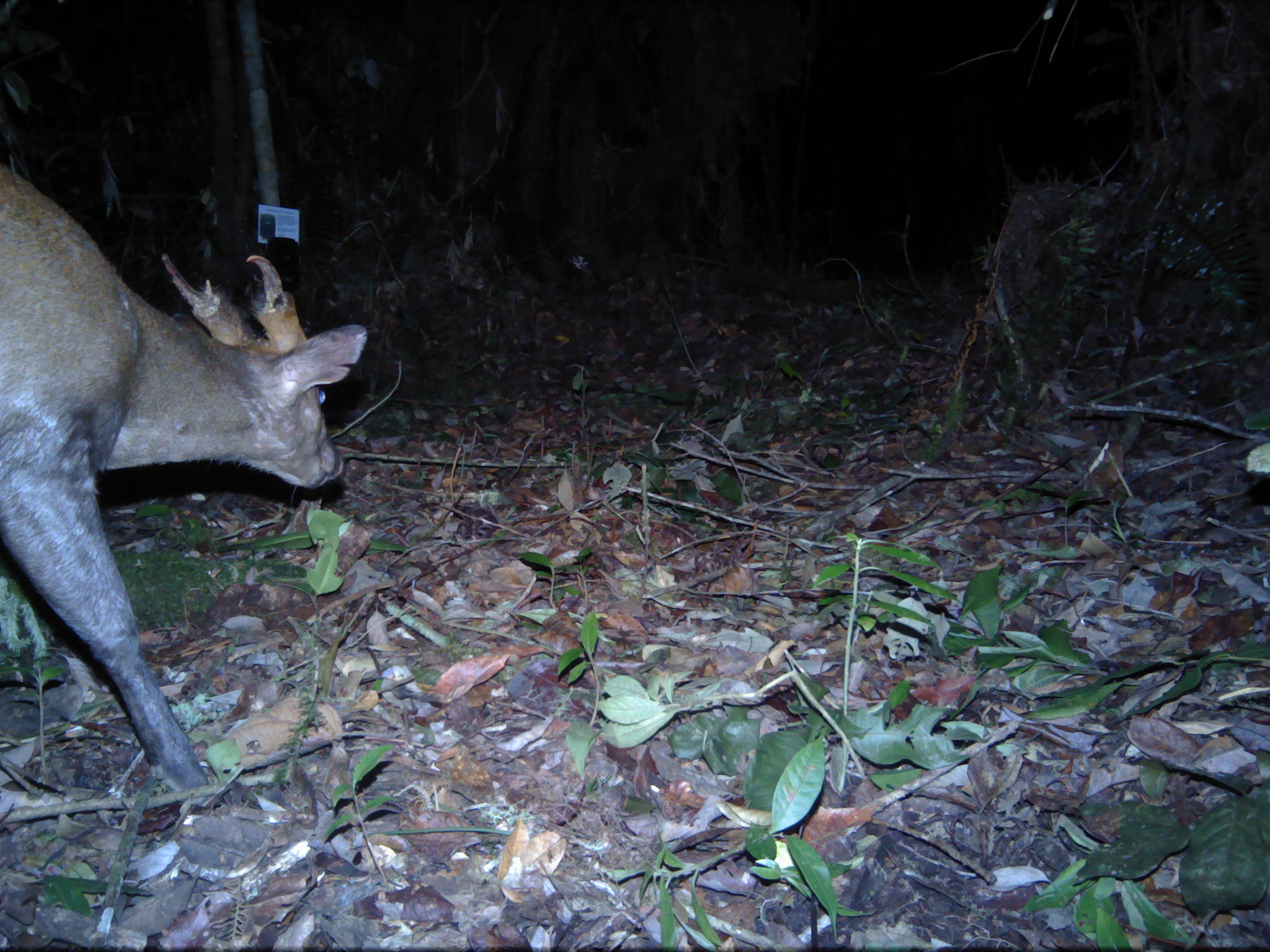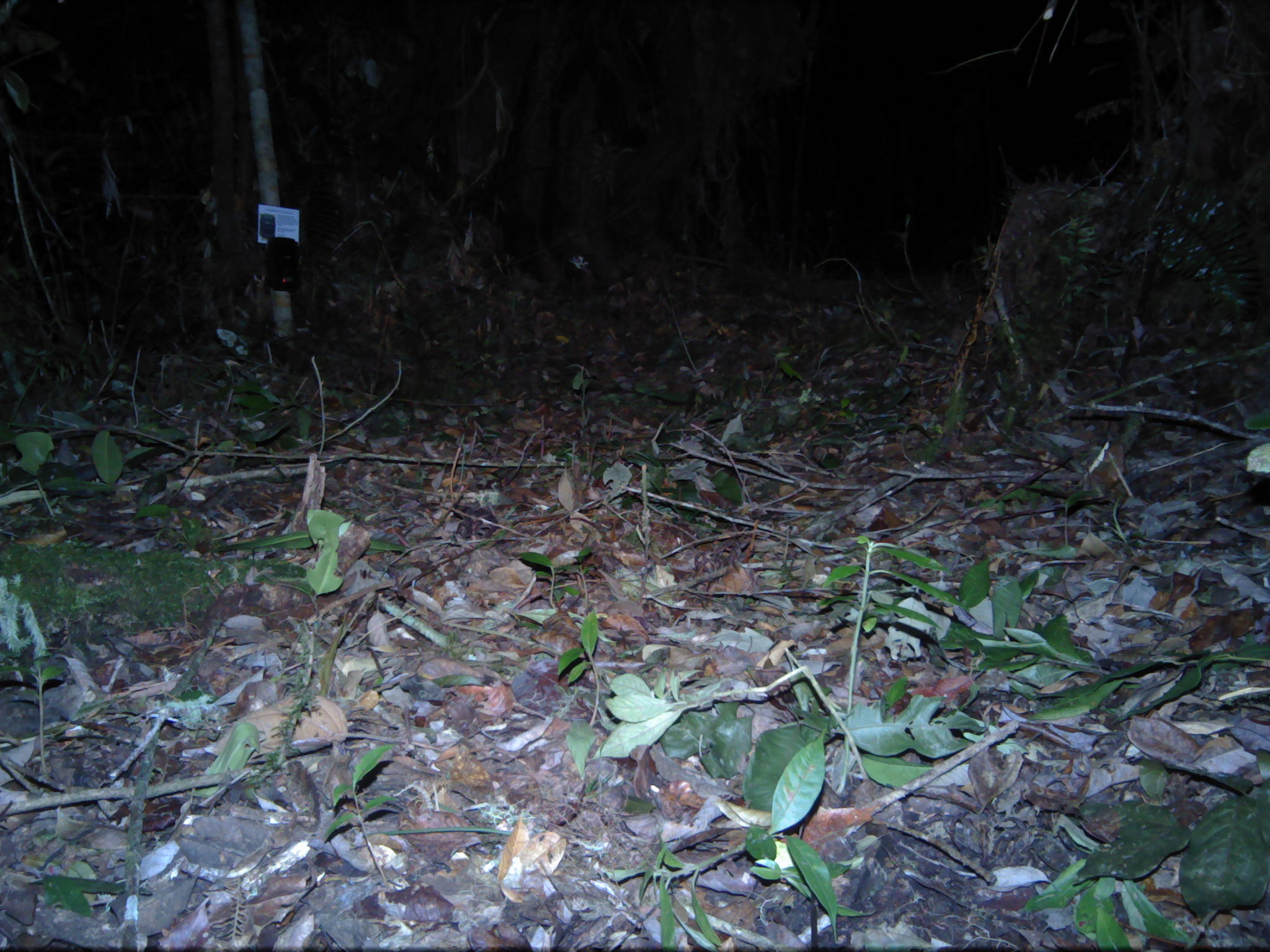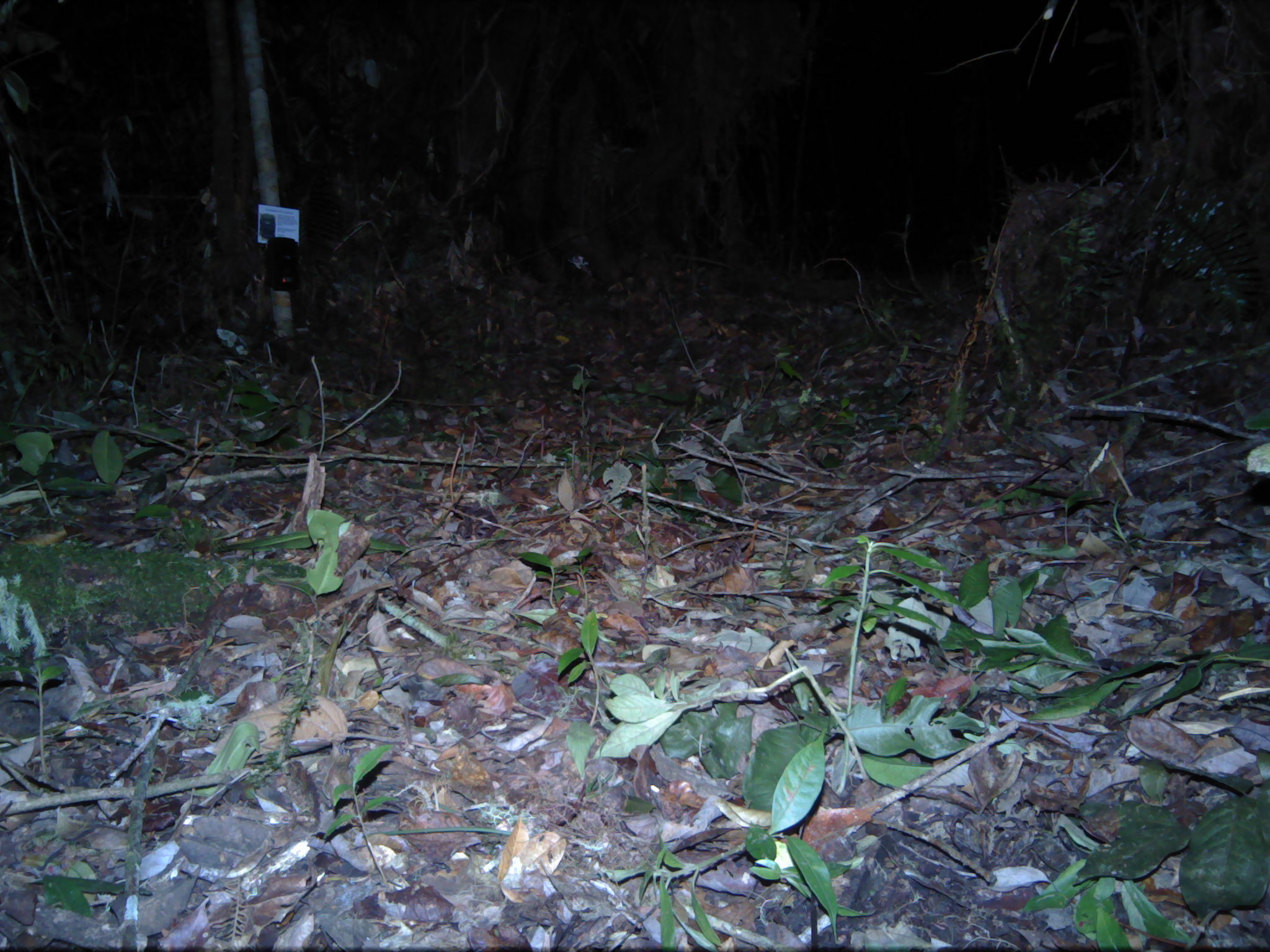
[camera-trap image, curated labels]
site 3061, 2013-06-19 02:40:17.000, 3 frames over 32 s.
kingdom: Animalia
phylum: Chordata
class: Mammalia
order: Artiodactyla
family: Cervidae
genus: Muntiacus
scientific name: Muntiacus muntjak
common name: southern red muntjac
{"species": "Muntiacus muntjak (southern red muntjac)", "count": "1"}